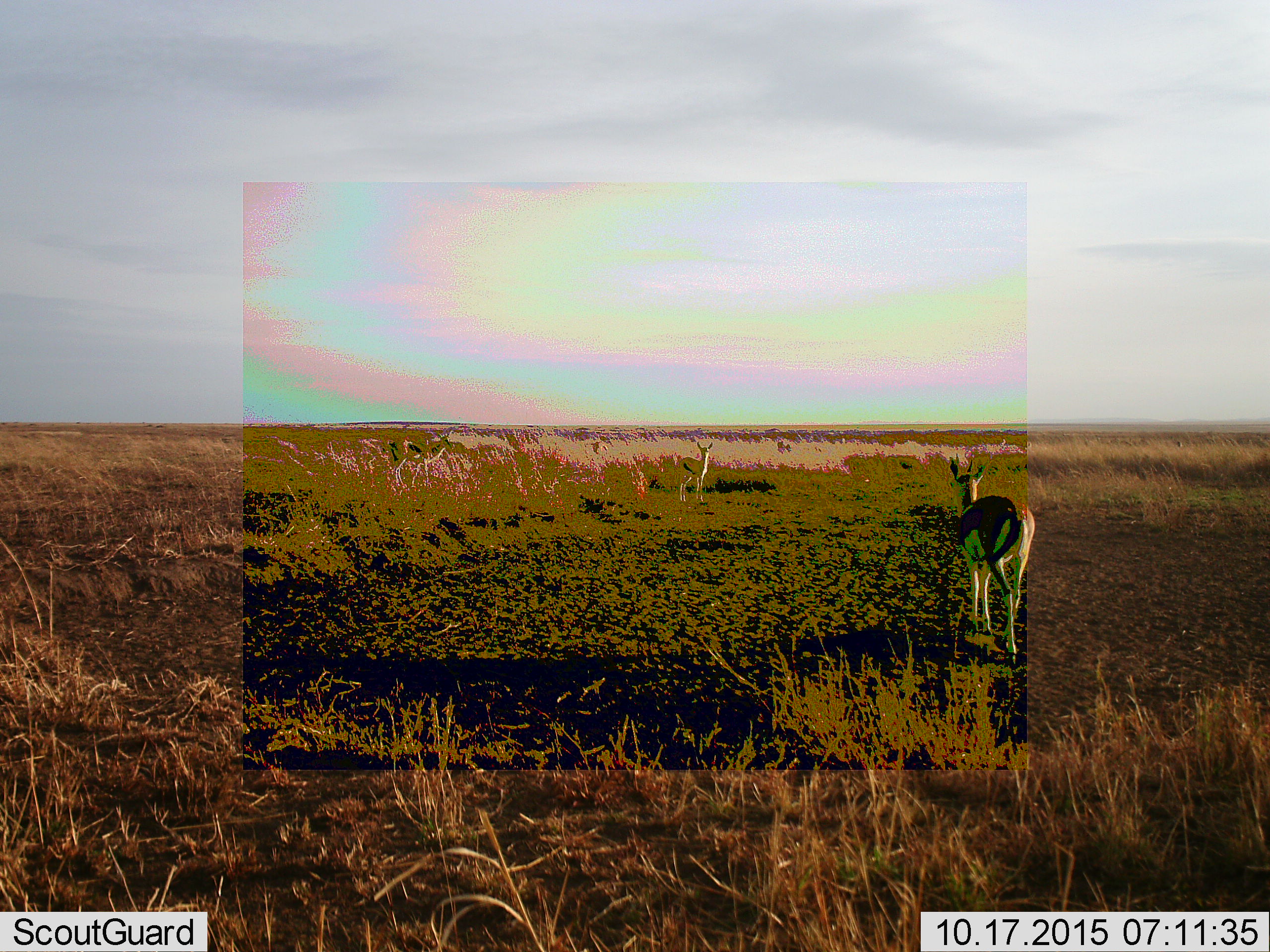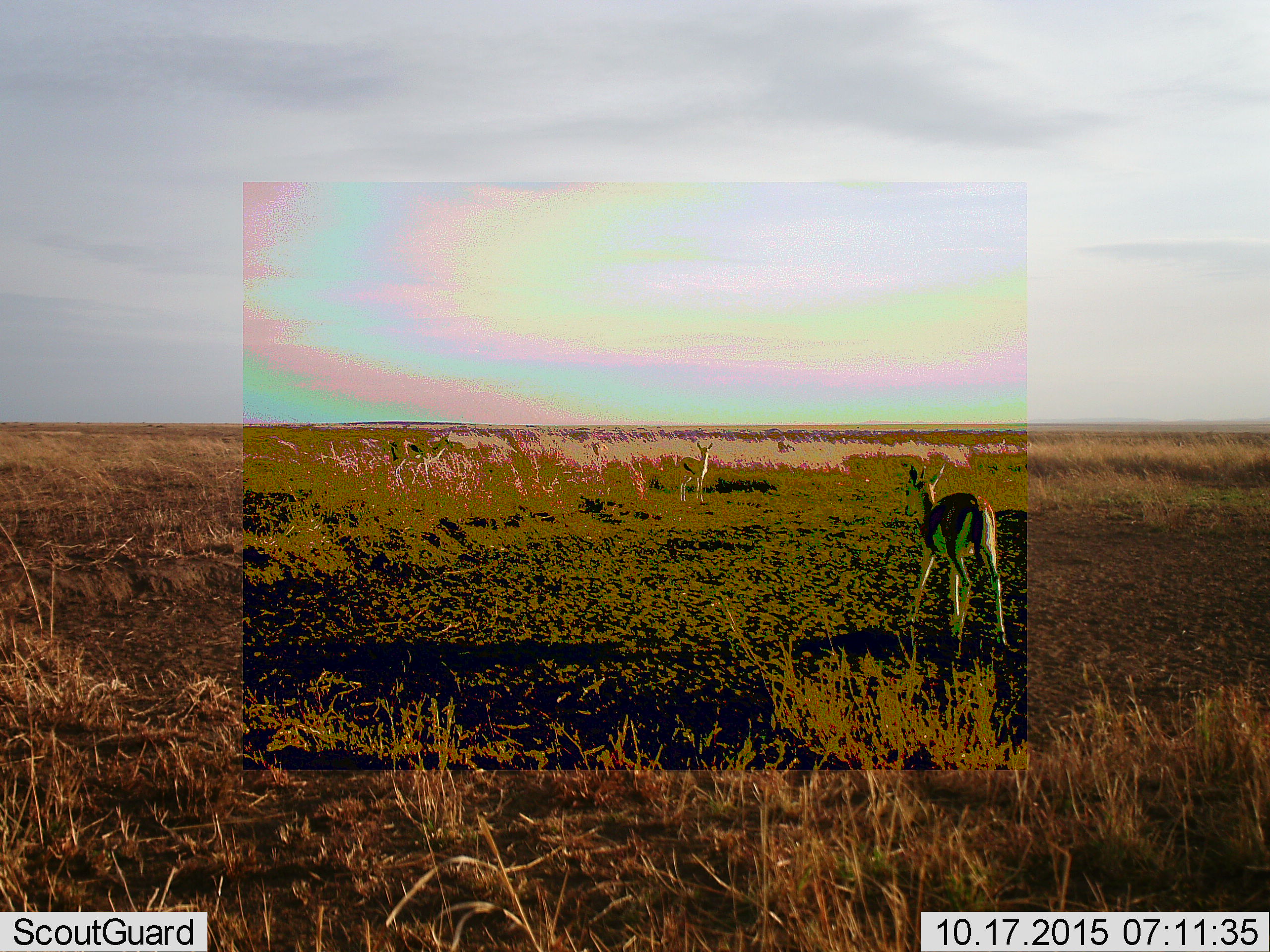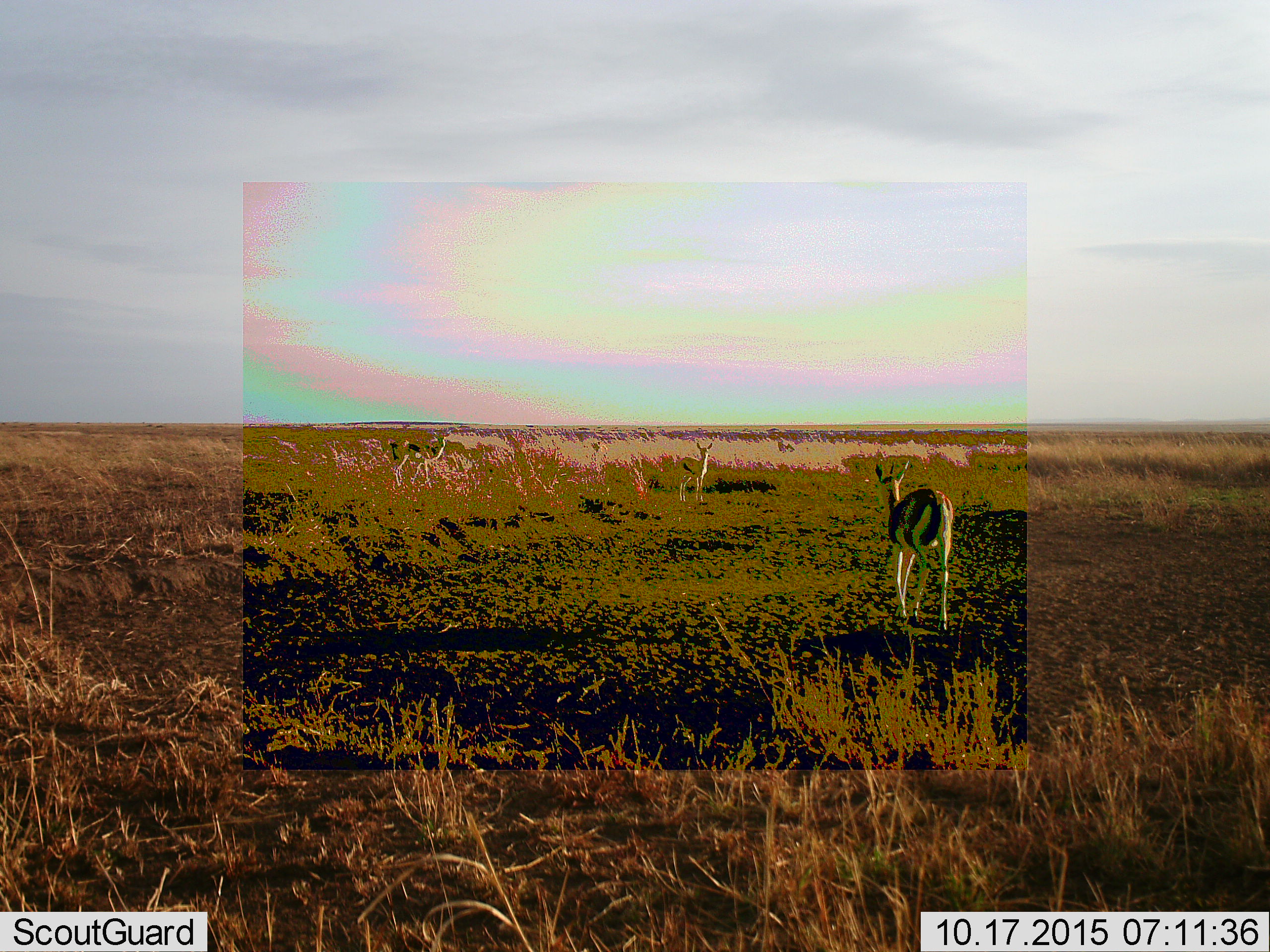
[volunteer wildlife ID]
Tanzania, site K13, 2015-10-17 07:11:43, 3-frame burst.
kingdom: Animalia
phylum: Chordata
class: Mammalia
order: Artiodactyla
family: Bovidae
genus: Eudorcas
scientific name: Eudorcas thomsonii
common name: thomson's gazelle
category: gazellethomsons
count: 4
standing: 88%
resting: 0%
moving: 75%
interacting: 0%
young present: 12%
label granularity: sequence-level